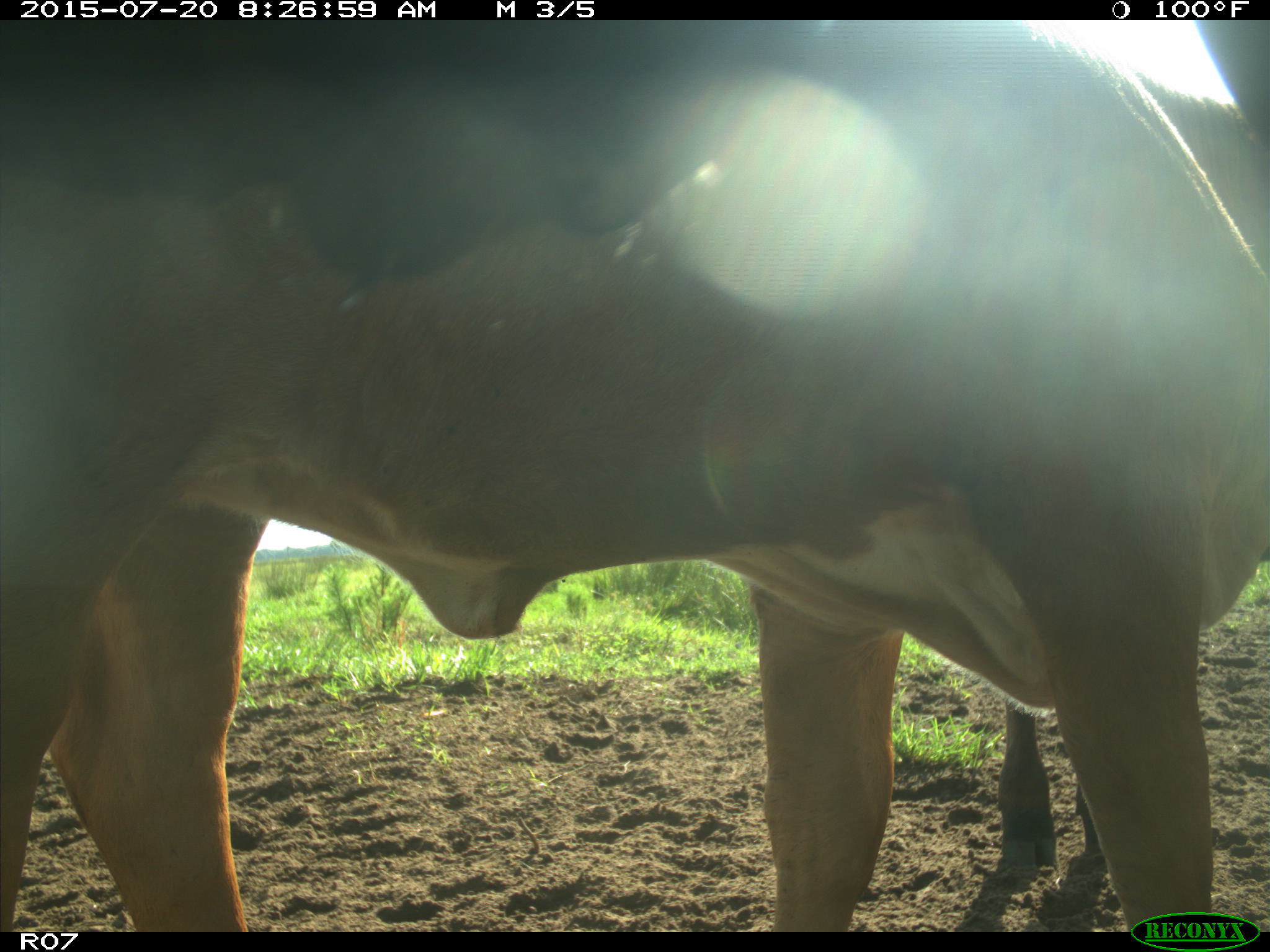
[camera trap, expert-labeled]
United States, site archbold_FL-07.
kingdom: Animalia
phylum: Chordata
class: Mammalia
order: Artiodactyla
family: Bovidae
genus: Bos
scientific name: Bos taurus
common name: domestic cow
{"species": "Bos taurus (domestic cow)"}